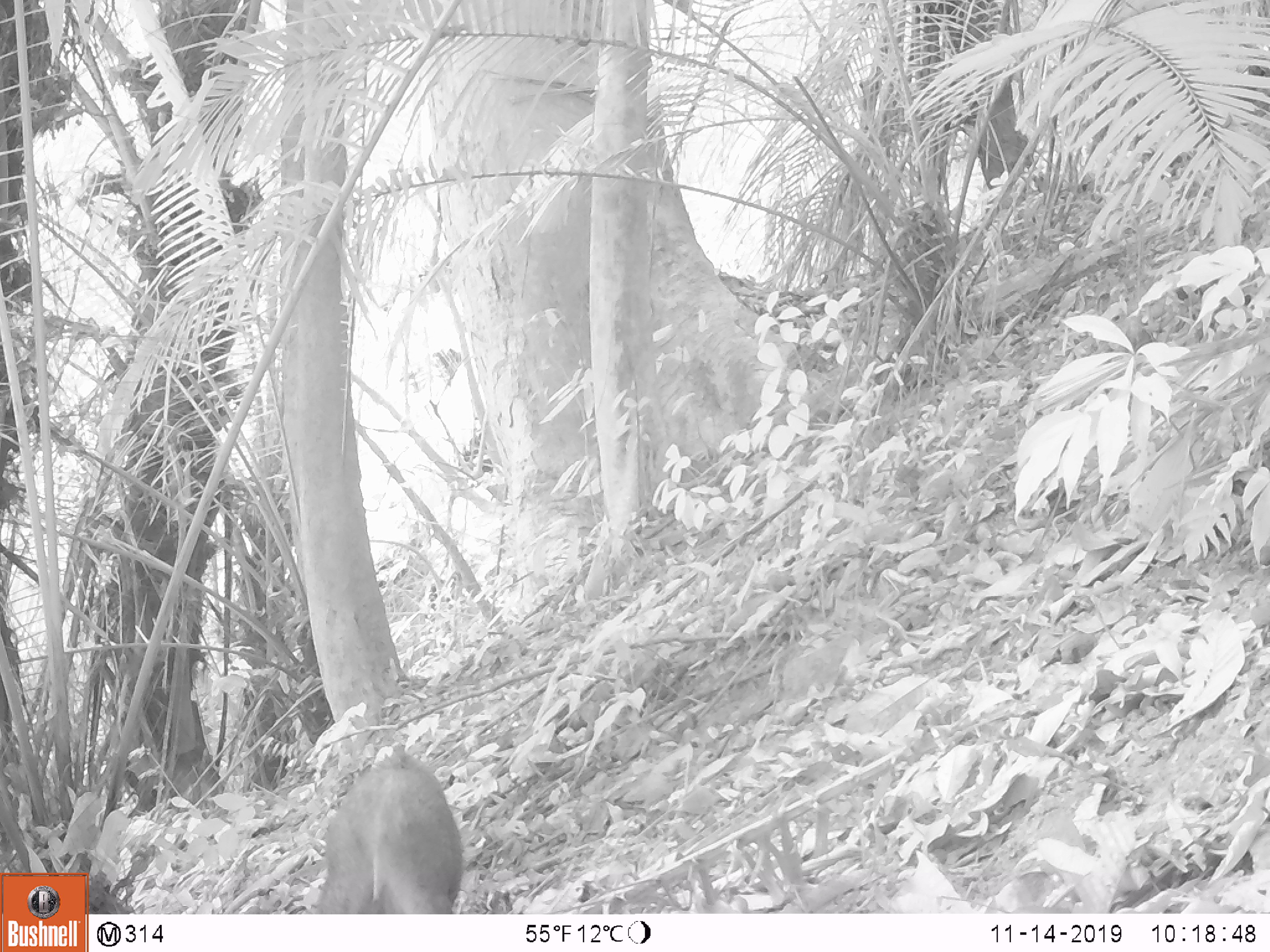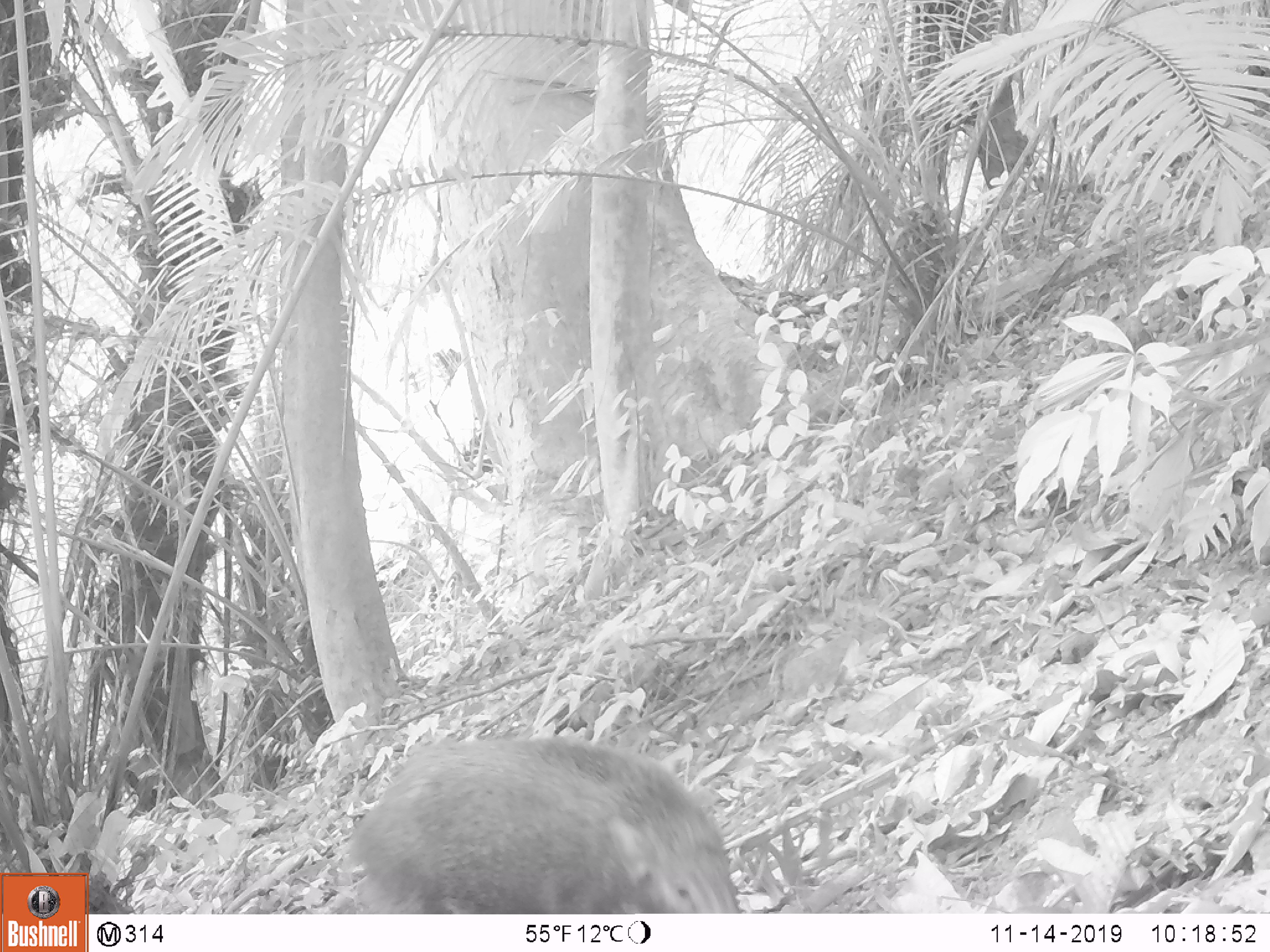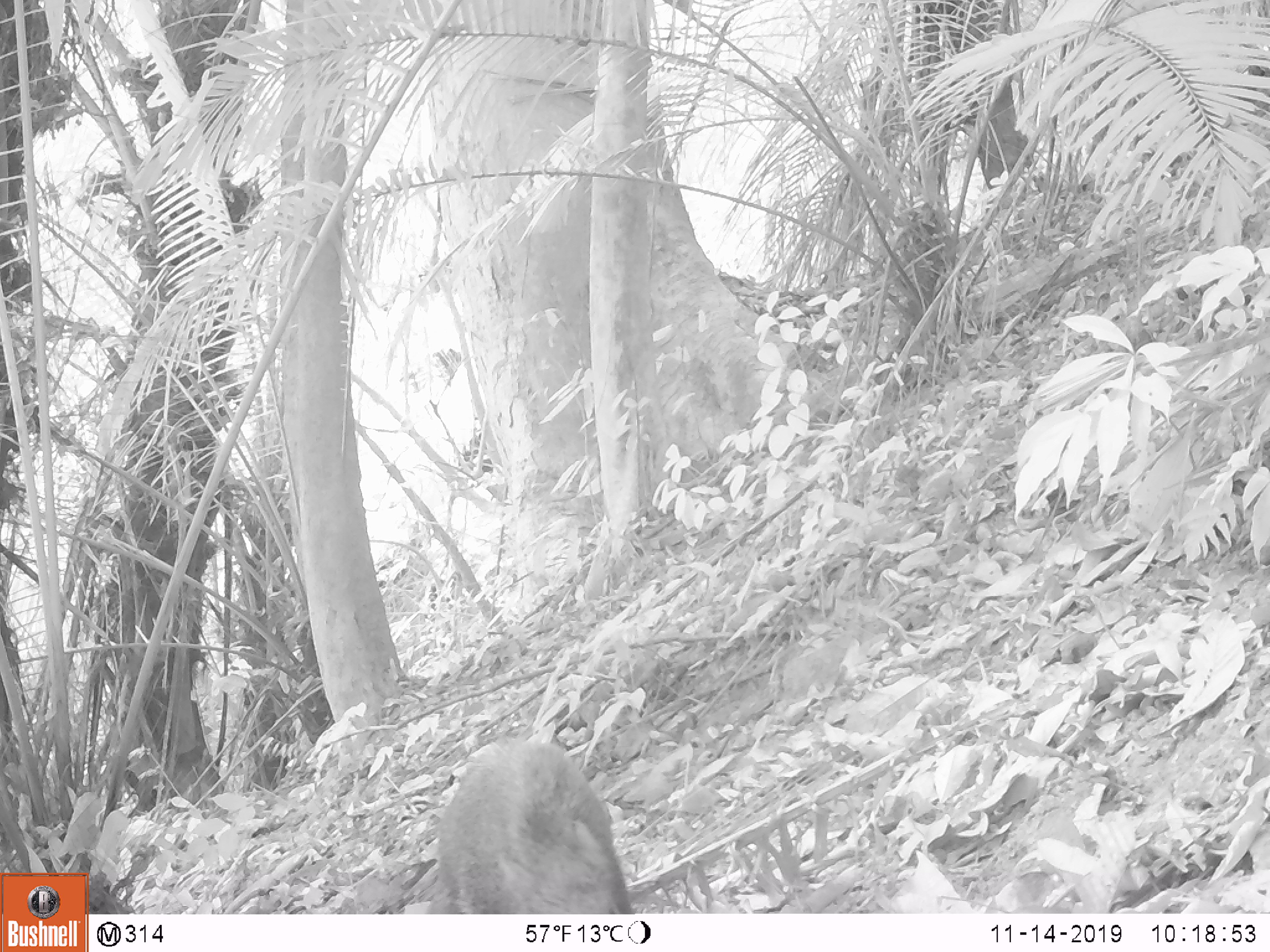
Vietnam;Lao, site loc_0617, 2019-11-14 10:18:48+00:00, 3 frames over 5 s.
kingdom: Animalia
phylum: Chordata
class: Mammalia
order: Artiodactyla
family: Suidae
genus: Sus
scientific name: Sus scrofa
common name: eurasian wild pig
Eurasian wild pig (Sus scrofa). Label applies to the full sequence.